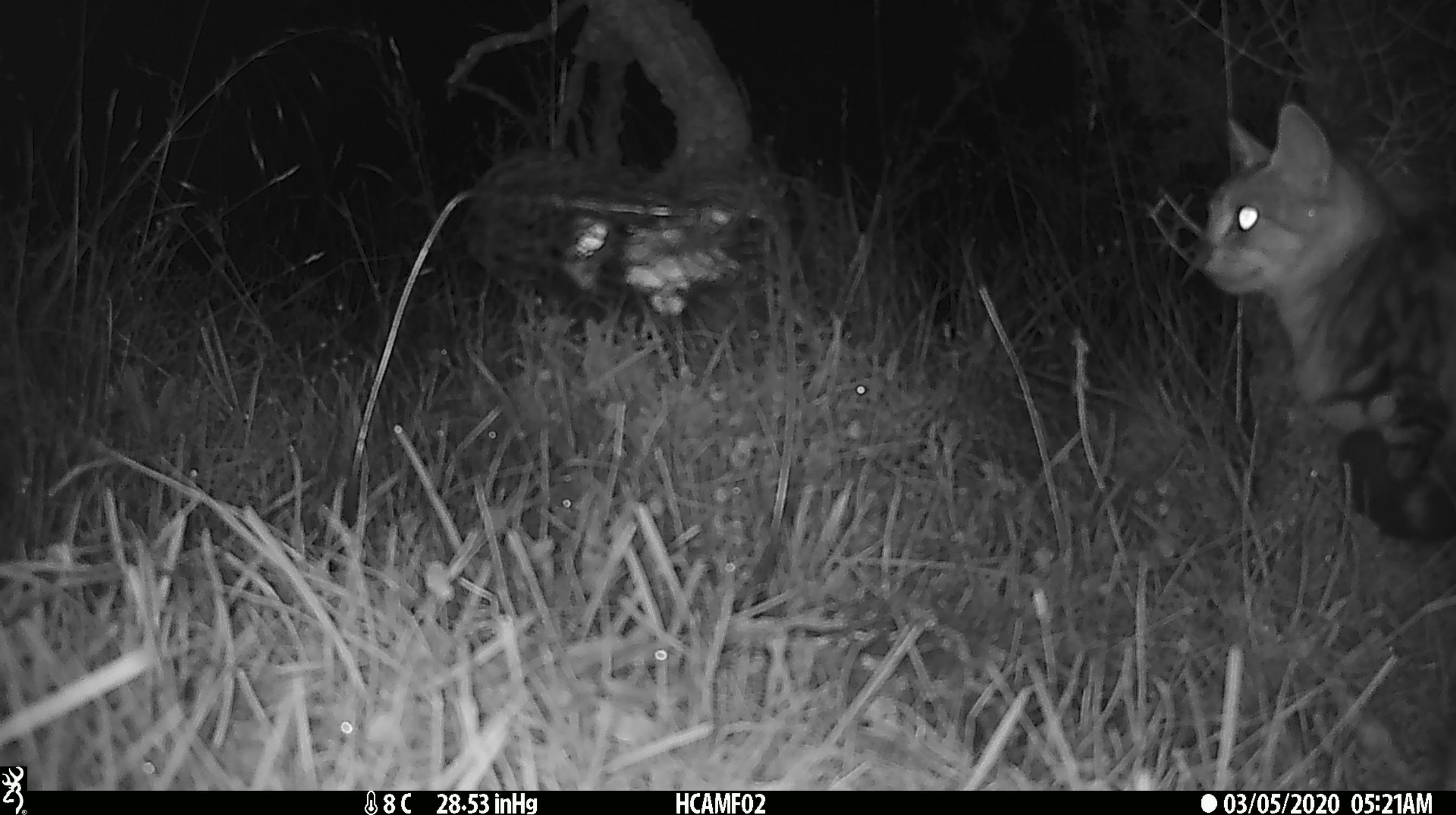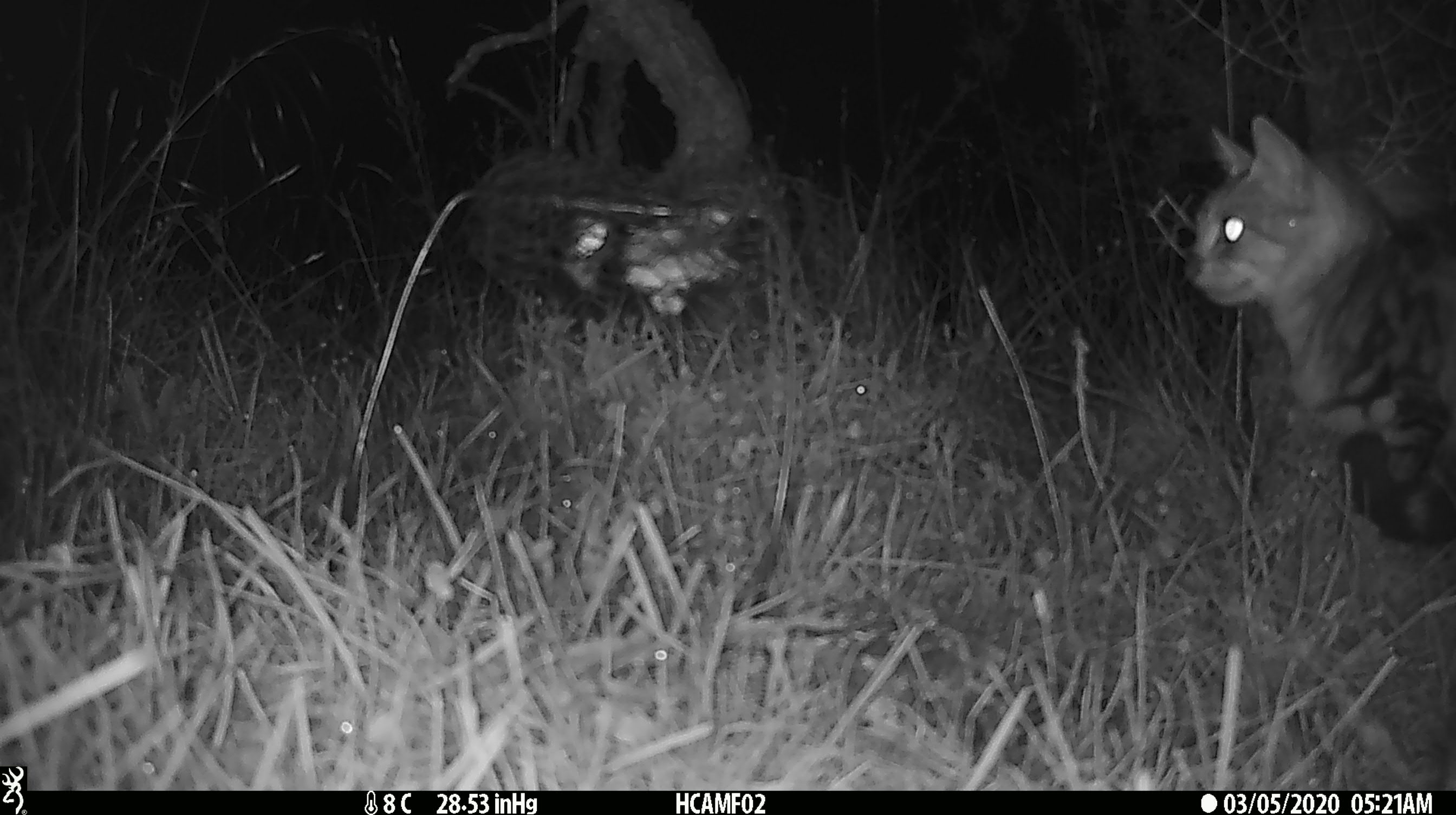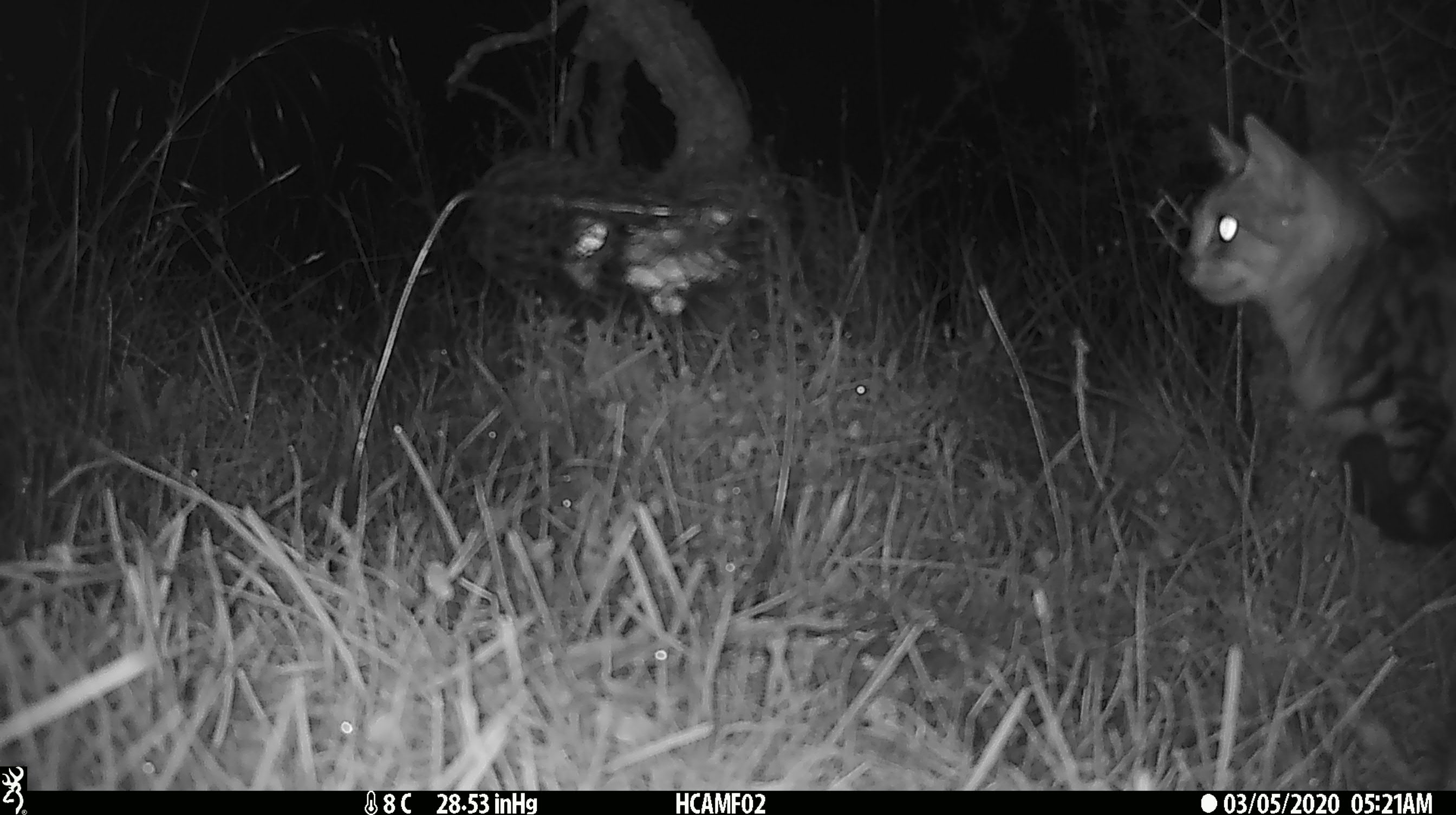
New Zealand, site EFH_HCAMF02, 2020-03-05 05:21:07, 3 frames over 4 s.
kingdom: Animalia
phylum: Chordata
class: Mammalia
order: Carnivora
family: Felidae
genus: Felis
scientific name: Felis catus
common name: domestic cat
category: cat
Cat (domestic cat) (Felis catus).